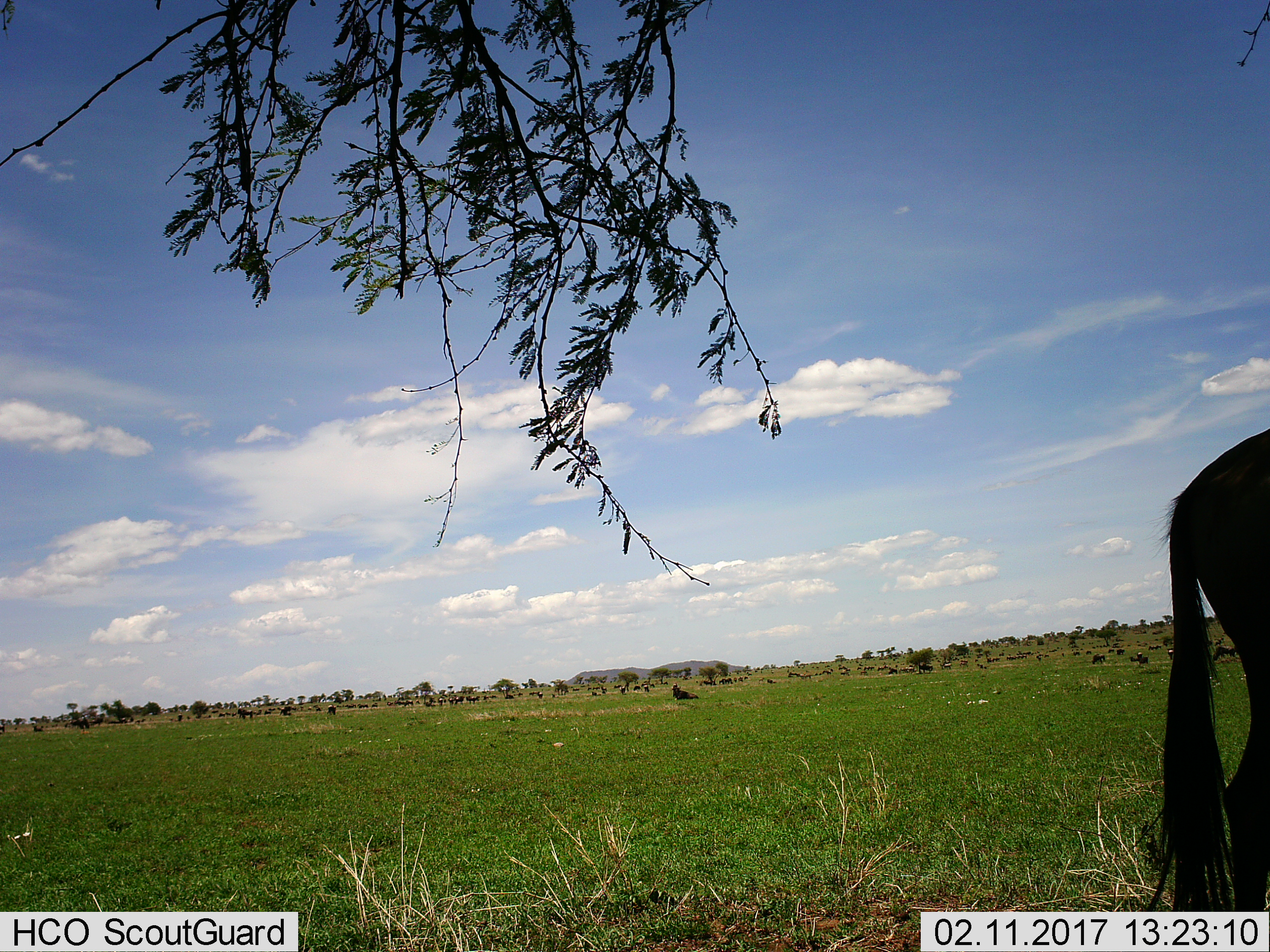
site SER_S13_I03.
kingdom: Animalia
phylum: Chordata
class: Mammalia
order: Artiodactyla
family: Bovidae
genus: Connochaetes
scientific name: Connochaetes taurinus taurinus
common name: blue wildebeest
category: wildebeestblue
Wildebeestblue (blue wildebeest) (Connochaetes taurinus taurinus), count 51+. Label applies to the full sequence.